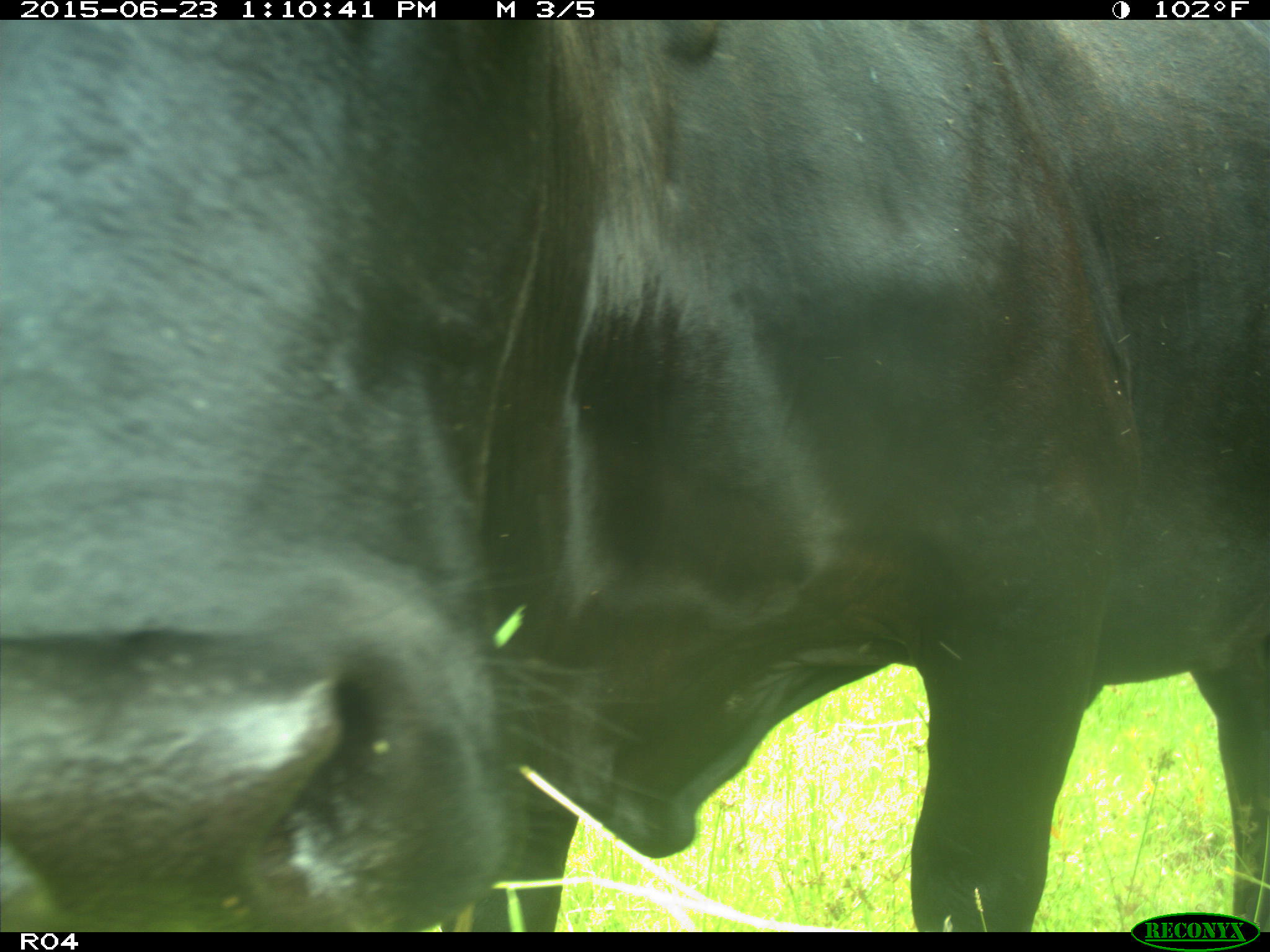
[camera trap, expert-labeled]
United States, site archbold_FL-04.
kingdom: Animalia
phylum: Chordata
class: Mammalia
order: Artiodactyla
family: Bovidae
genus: Bos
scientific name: Bos taurus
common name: domestic cow